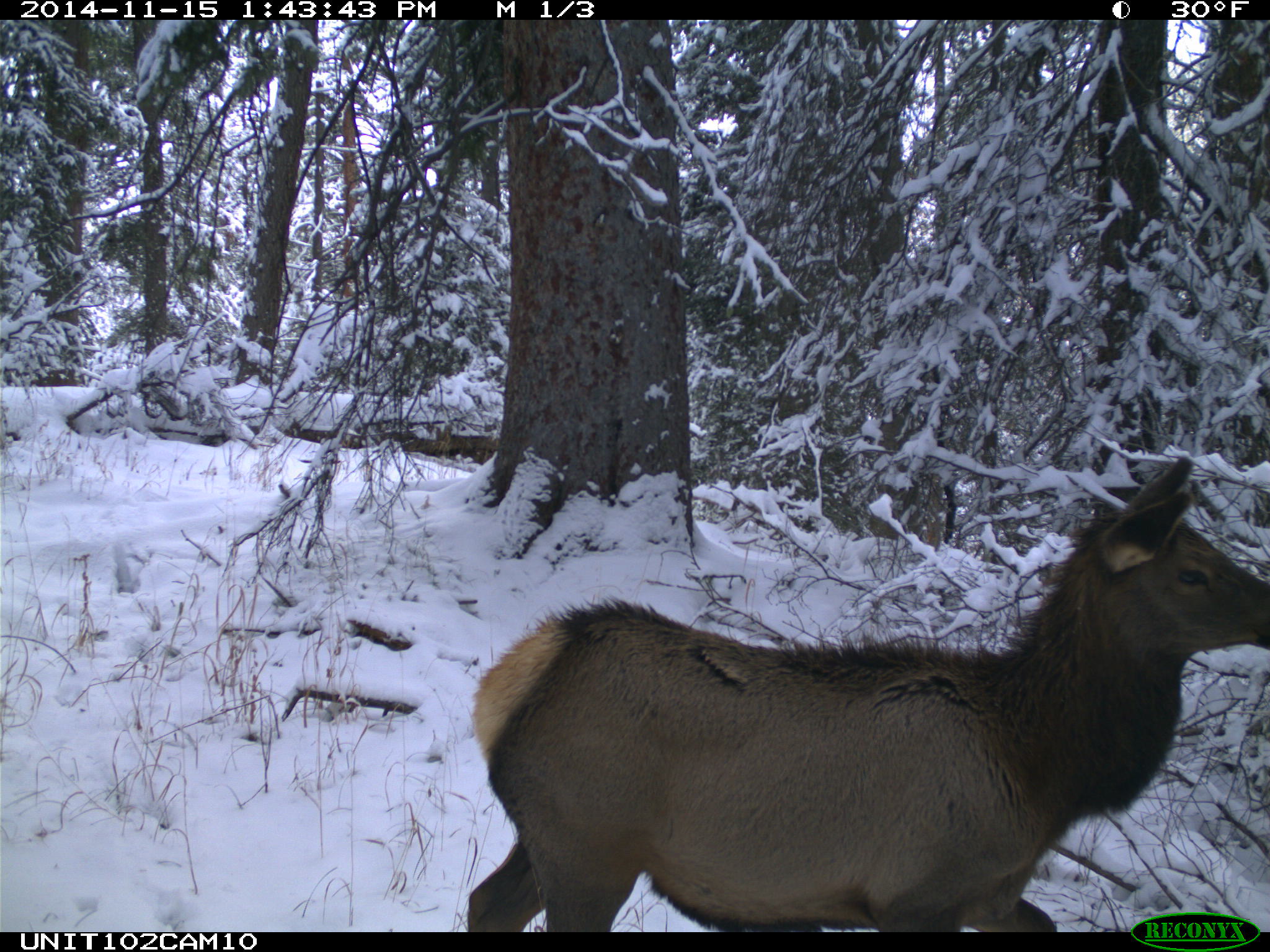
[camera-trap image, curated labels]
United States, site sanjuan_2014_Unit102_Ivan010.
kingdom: Animalia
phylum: Chordata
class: Mammalia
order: Artiodactyla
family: Cervidae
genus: Cervus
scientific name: Cervus elaphus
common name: red deer